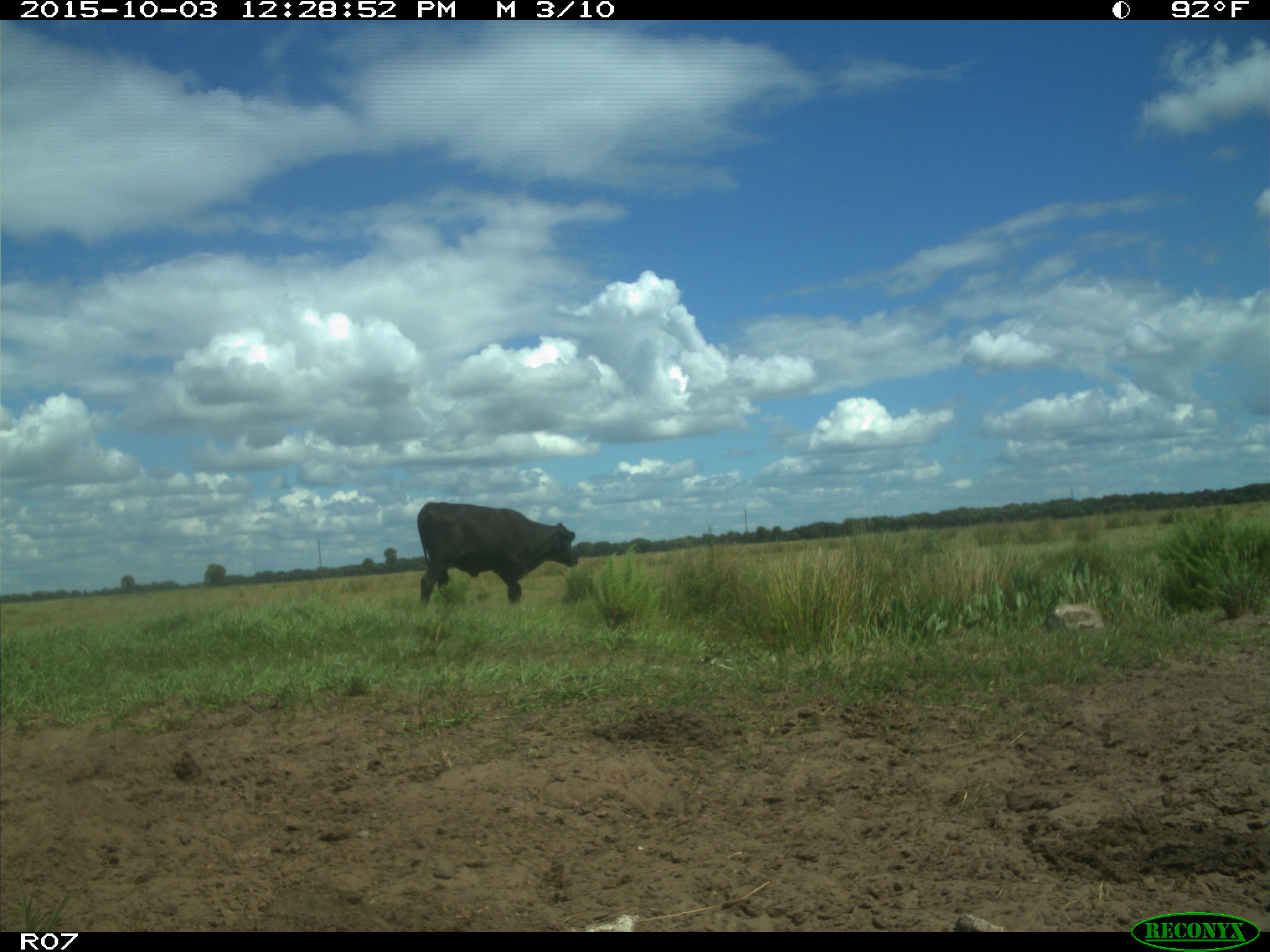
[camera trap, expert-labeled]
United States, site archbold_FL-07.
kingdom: Animalia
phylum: Chordata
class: Mammalia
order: Artiodactyla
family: Bovidae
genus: Bos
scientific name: Bos taurus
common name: domestic cow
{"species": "Bos taurus (domestic cow)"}